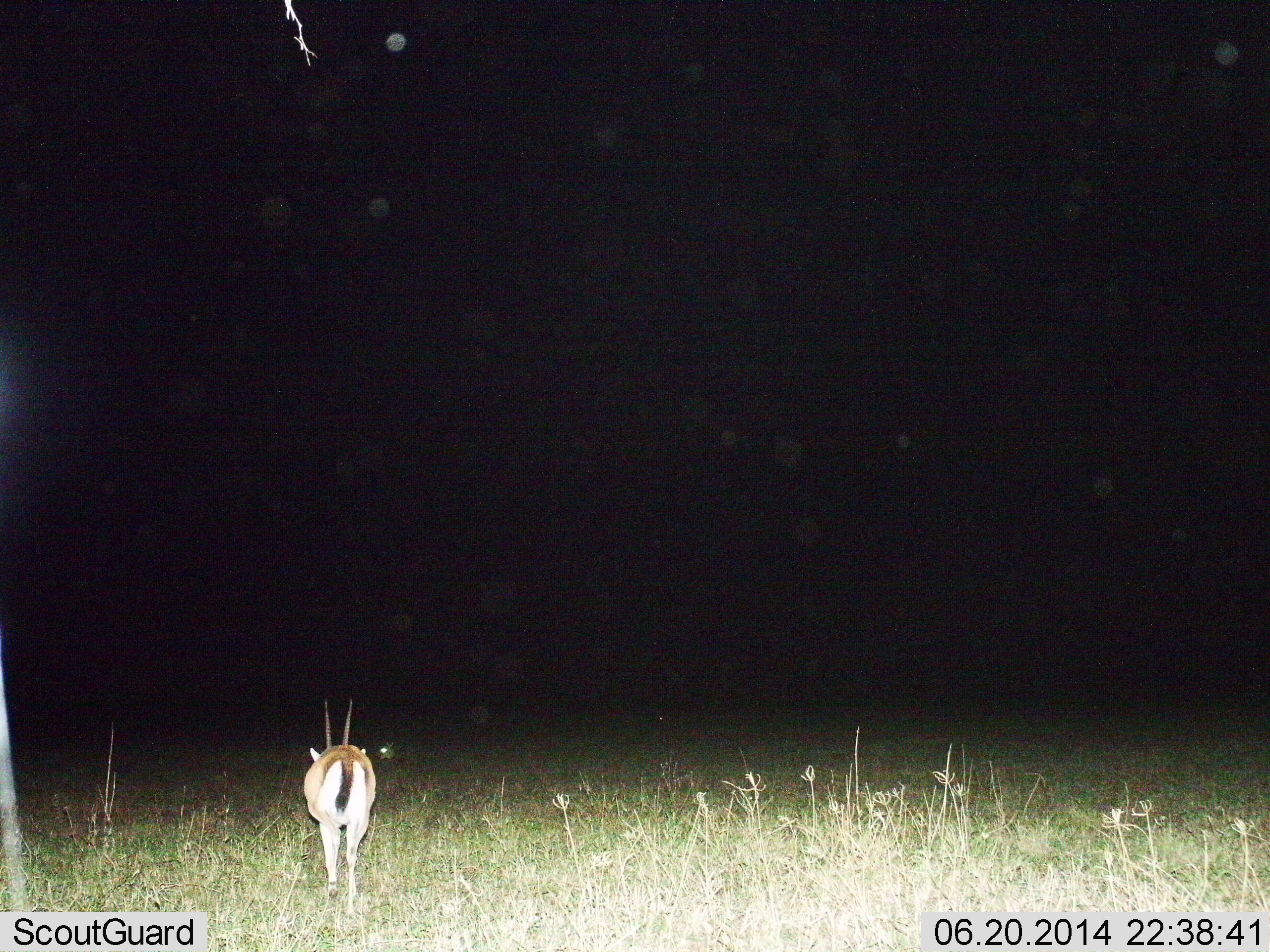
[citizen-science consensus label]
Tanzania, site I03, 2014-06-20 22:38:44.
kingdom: Animalia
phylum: Chordata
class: Mammalia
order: Artiodactyla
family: Bovidae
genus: Eudorcas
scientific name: Eudorcas thomsonii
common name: thomson's gazelle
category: gazellethomsons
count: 1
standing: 80%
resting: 10%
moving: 30%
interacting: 0%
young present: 0%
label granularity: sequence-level